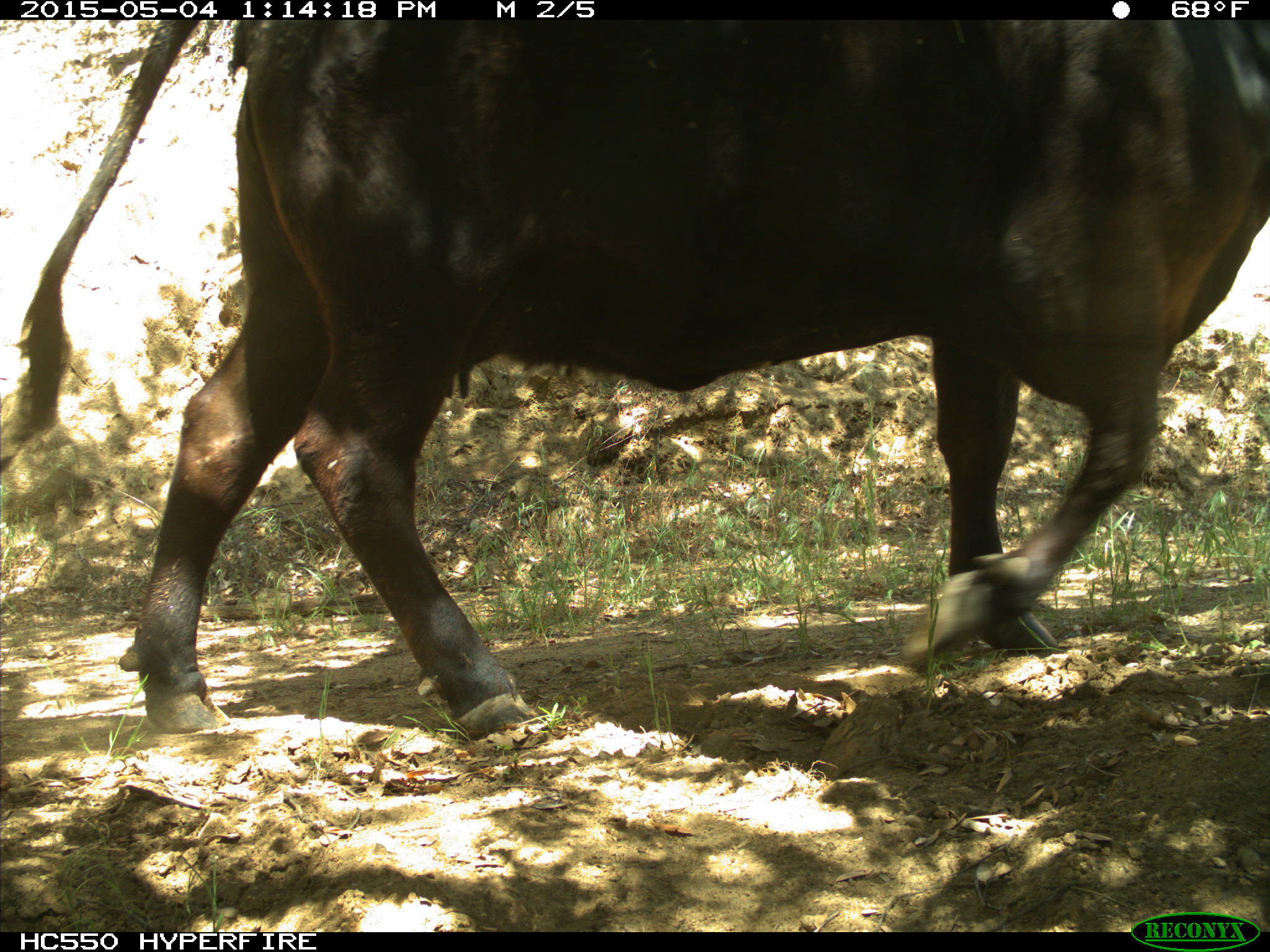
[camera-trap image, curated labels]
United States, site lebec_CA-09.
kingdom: Animalia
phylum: Chordata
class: Mammalia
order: Artiodactyla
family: Bovidae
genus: Bos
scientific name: Bos taurus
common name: domestic cow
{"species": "Bos taurus (domestic cow)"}